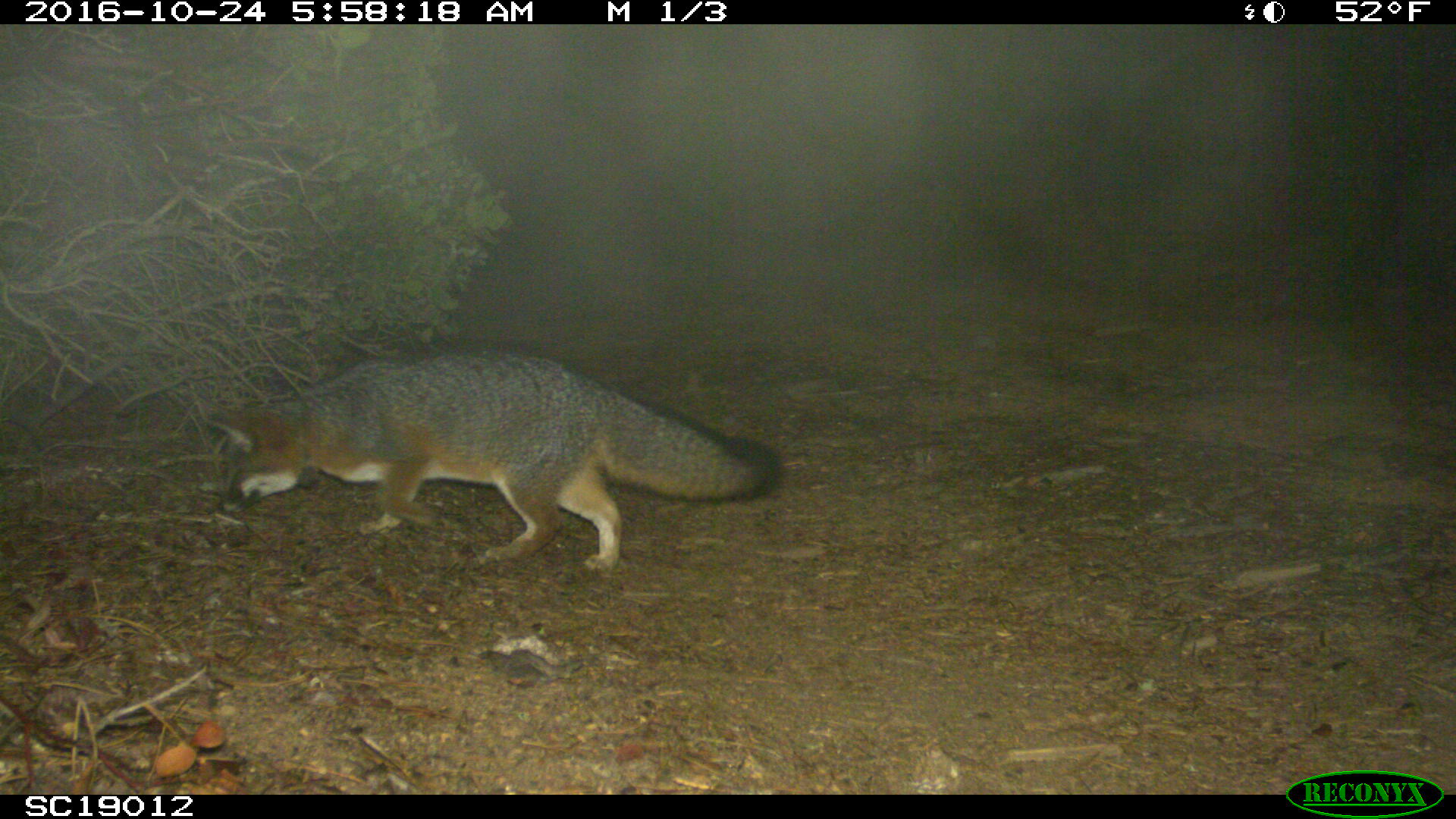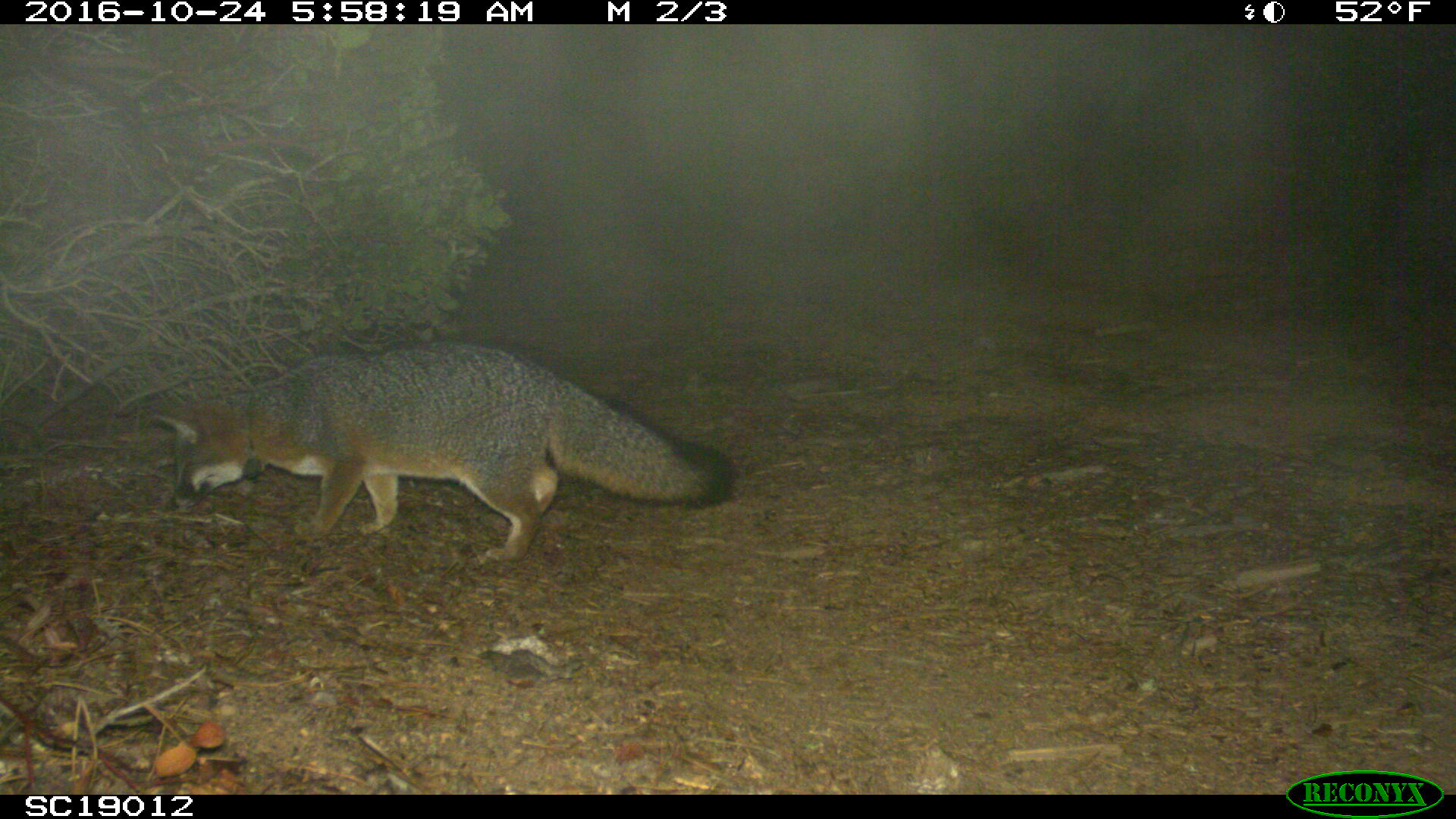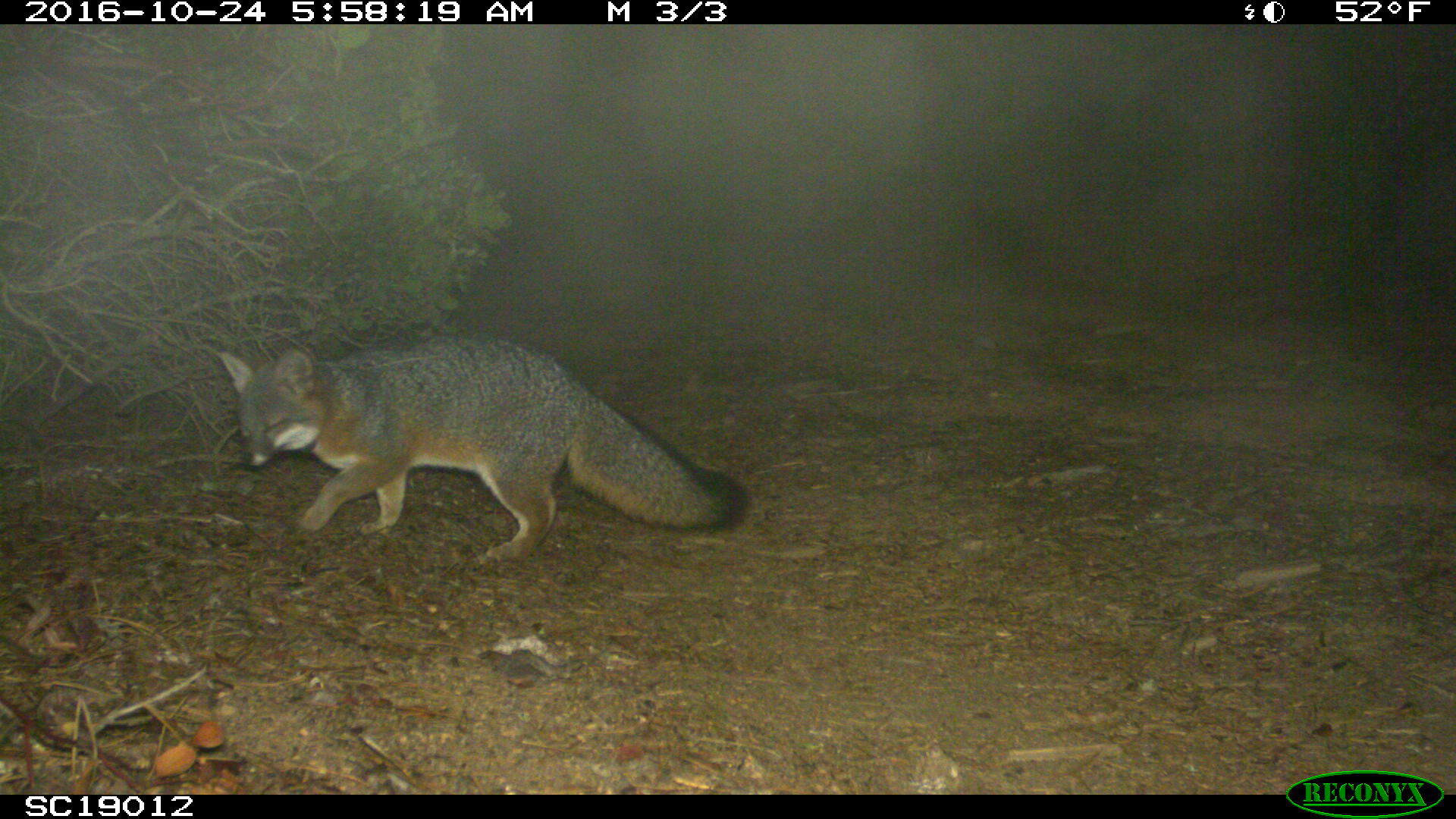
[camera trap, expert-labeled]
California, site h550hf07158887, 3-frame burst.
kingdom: Animalia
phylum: Chordata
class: Mammalia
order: Carnivora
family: Canidae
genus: Urocyon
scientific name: Urocyon littoralis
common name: island fox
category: fox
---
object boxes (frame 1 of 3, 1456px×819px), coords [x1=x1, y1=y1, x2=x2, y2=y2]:
fox: [x1=206, y1=345, x2=783, y2=575]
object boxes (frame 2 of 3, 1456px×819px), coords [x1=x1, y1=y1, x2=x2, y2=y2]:
fox: [x1=153, y1=344, x2=734, y2=562]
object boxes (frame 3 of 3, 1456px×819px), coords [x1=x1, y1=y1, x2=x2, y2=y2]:
fox: [x1=214, y1=329, x2=748, y2=560]